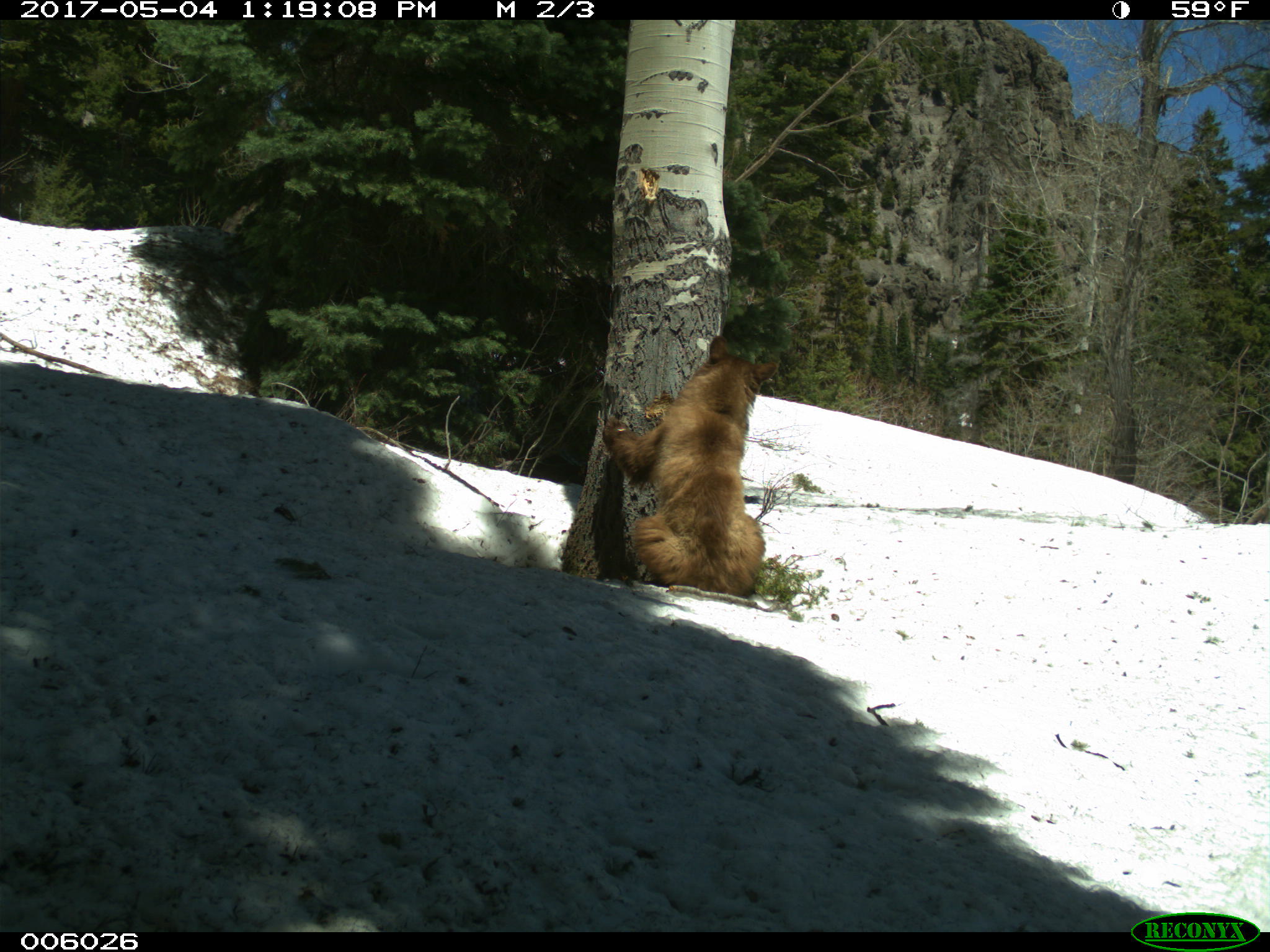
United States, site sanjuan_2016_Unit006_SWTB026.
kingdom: Animalia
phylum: Chordata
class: Mammalia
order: Carnivora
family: Ursidae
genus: Ursus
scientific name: Ursus americanus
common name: american black bear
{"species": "Ursus americanus (american black bear)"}